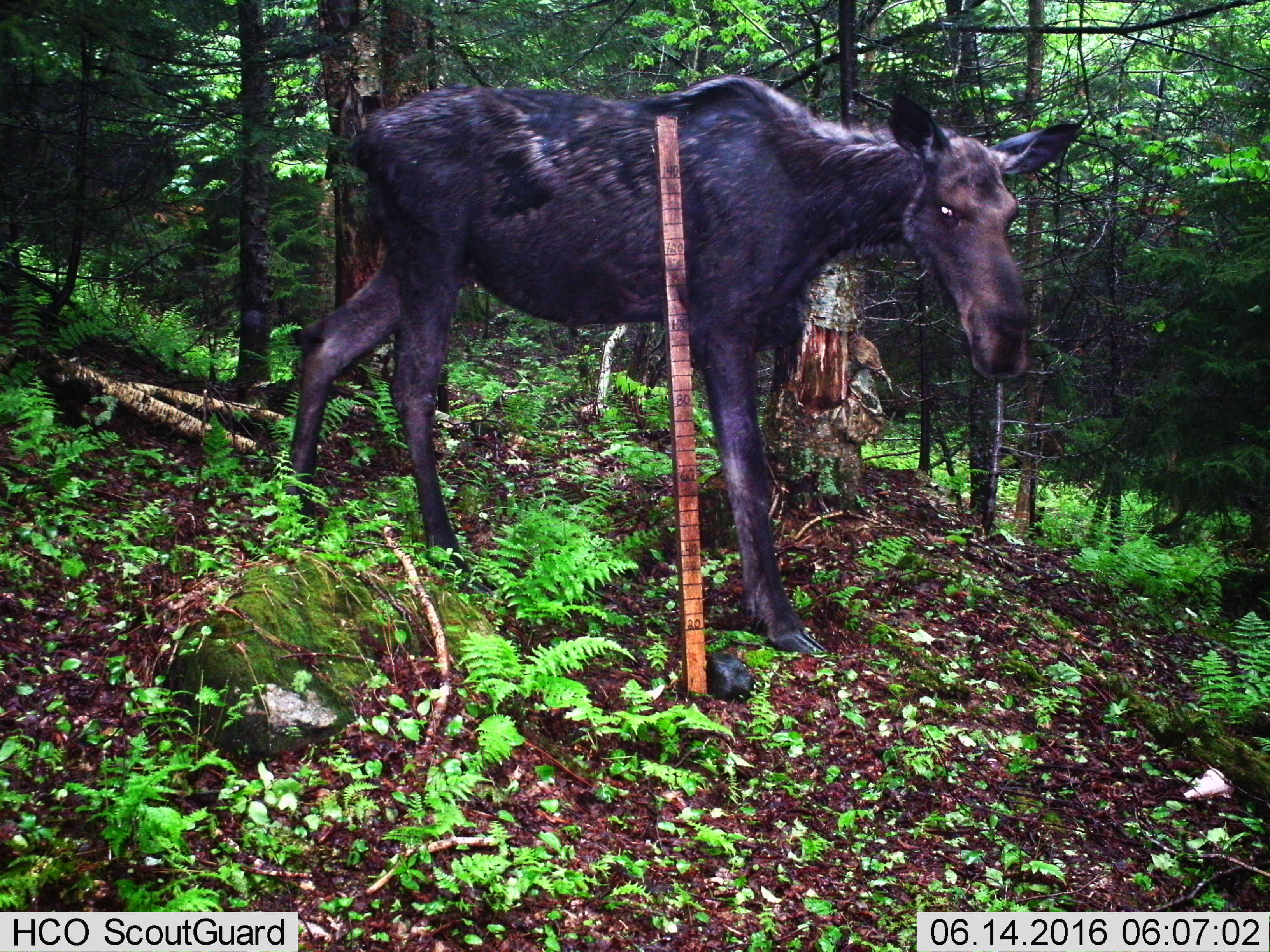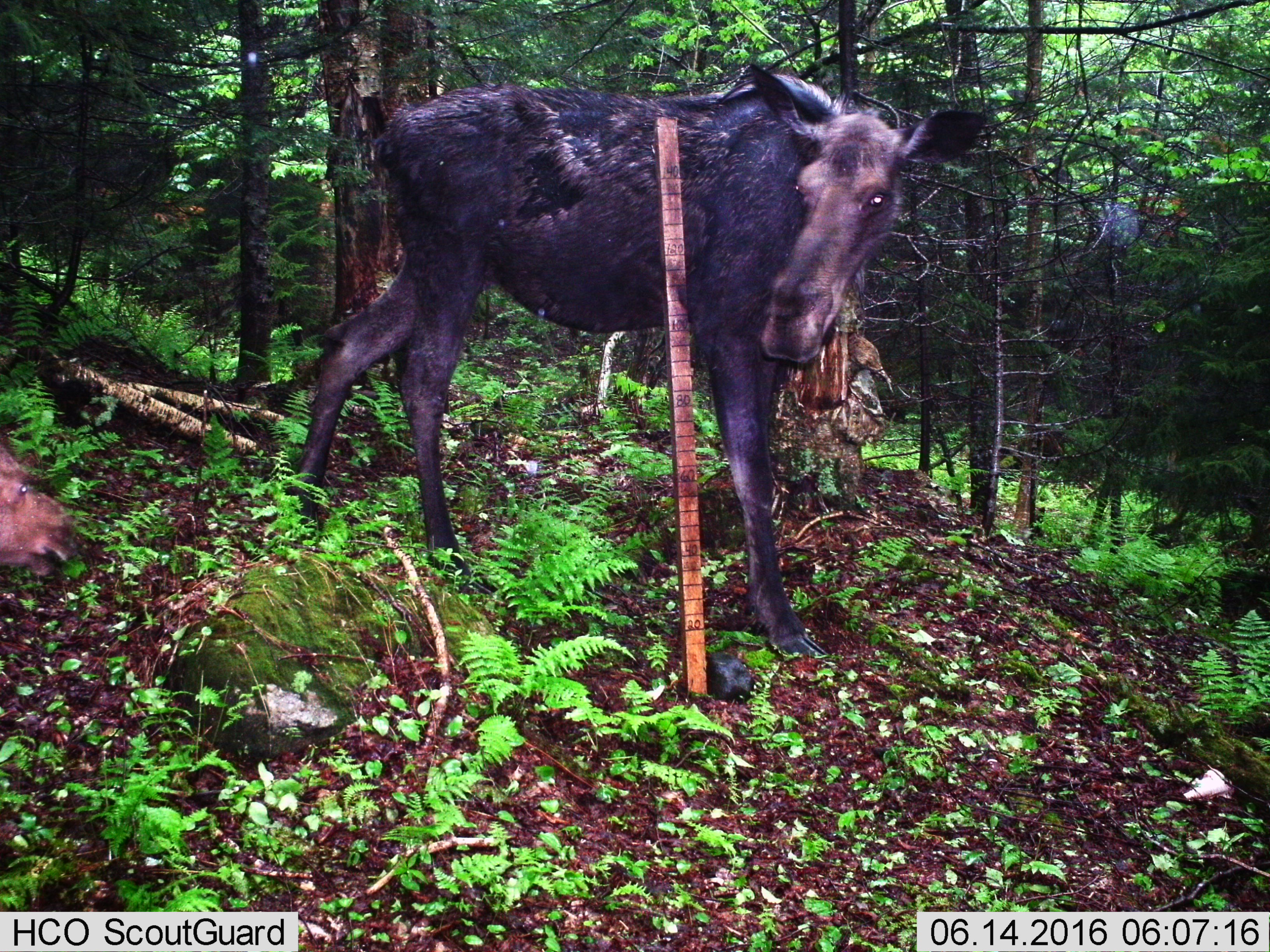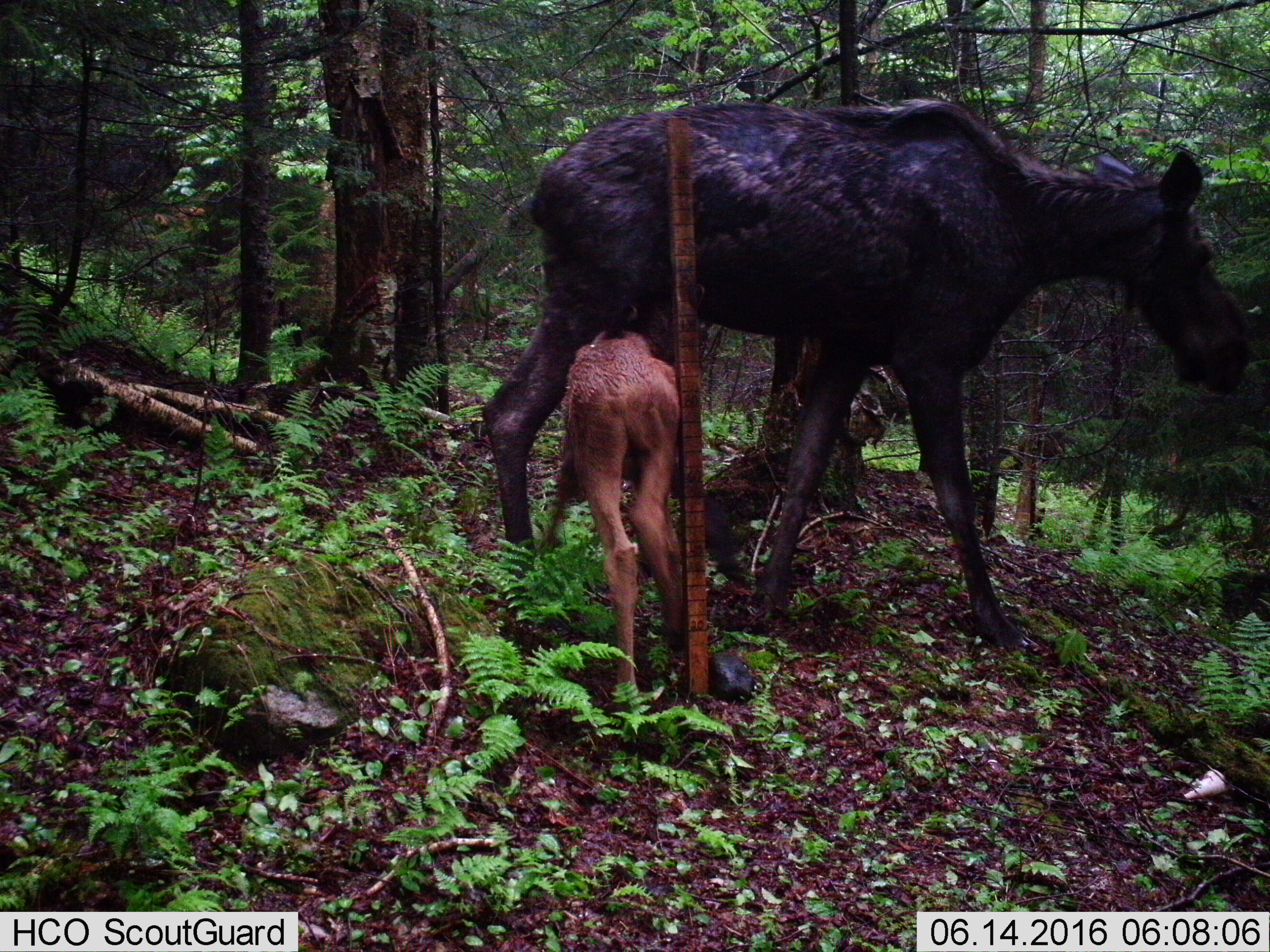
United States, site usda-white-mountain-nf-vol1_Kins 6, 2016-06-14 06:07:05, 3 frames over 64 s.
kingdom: Animalia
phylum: Chordata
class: Mammalia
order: Artiodactyla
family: Cervidae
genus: Alces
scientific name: Alces alces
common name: moose